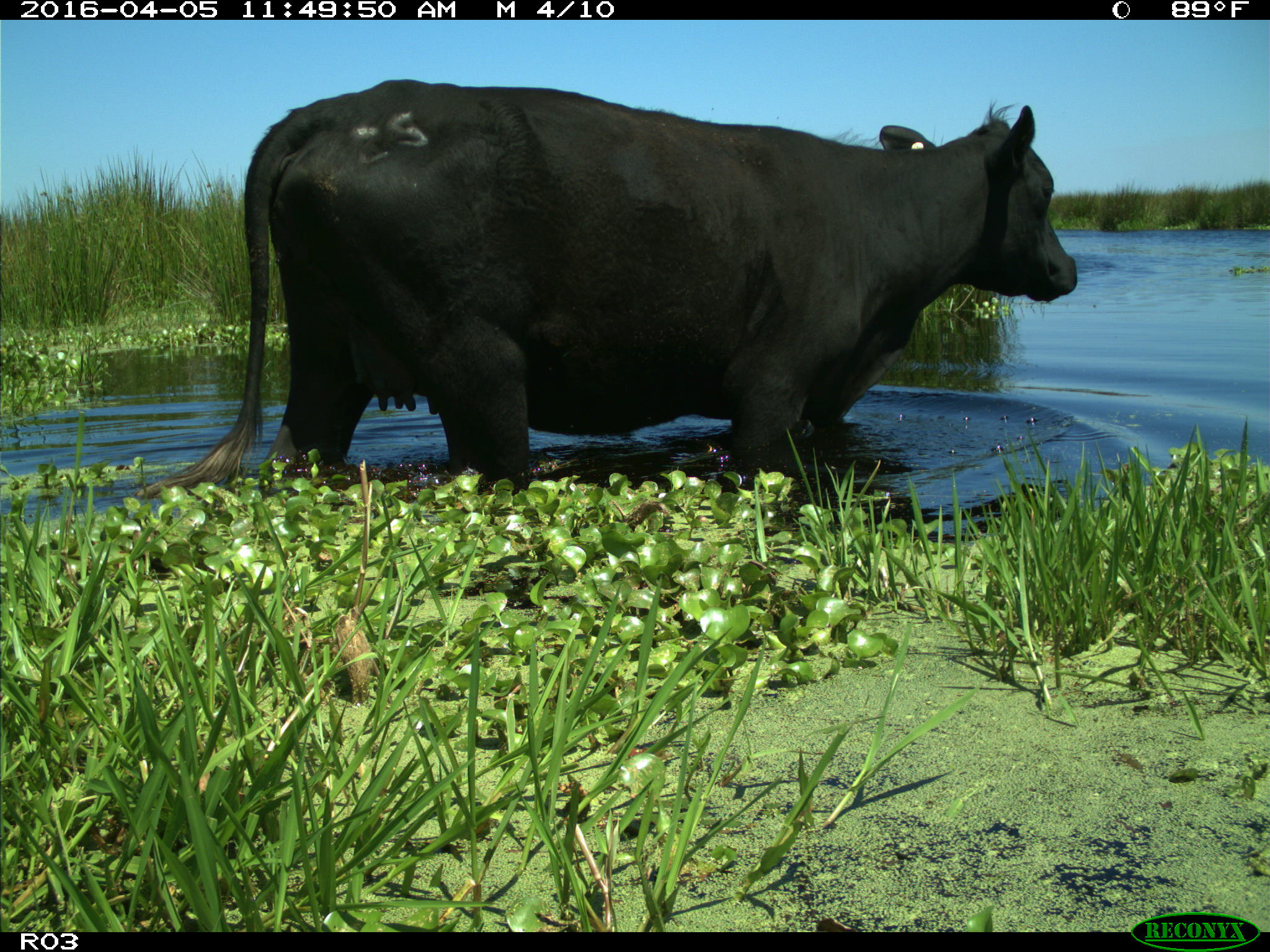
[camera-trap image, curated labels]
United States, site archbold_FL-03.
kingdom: Animalia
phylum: Chordata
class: Mammalia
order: Artiodactyla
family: Bovidae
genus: Bos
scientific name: Bos taurus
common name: domestic cow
Bos taurus (domestic cow).